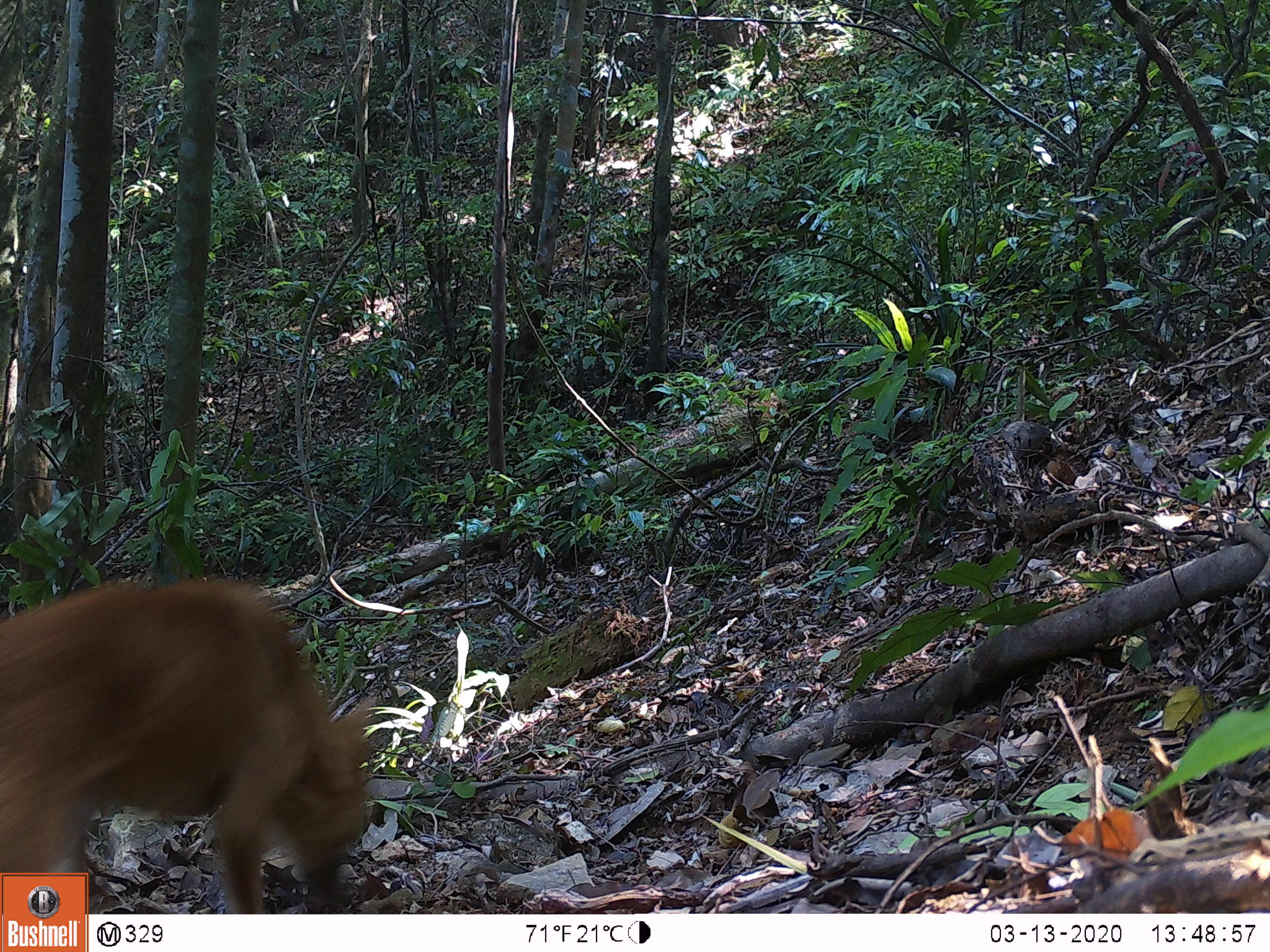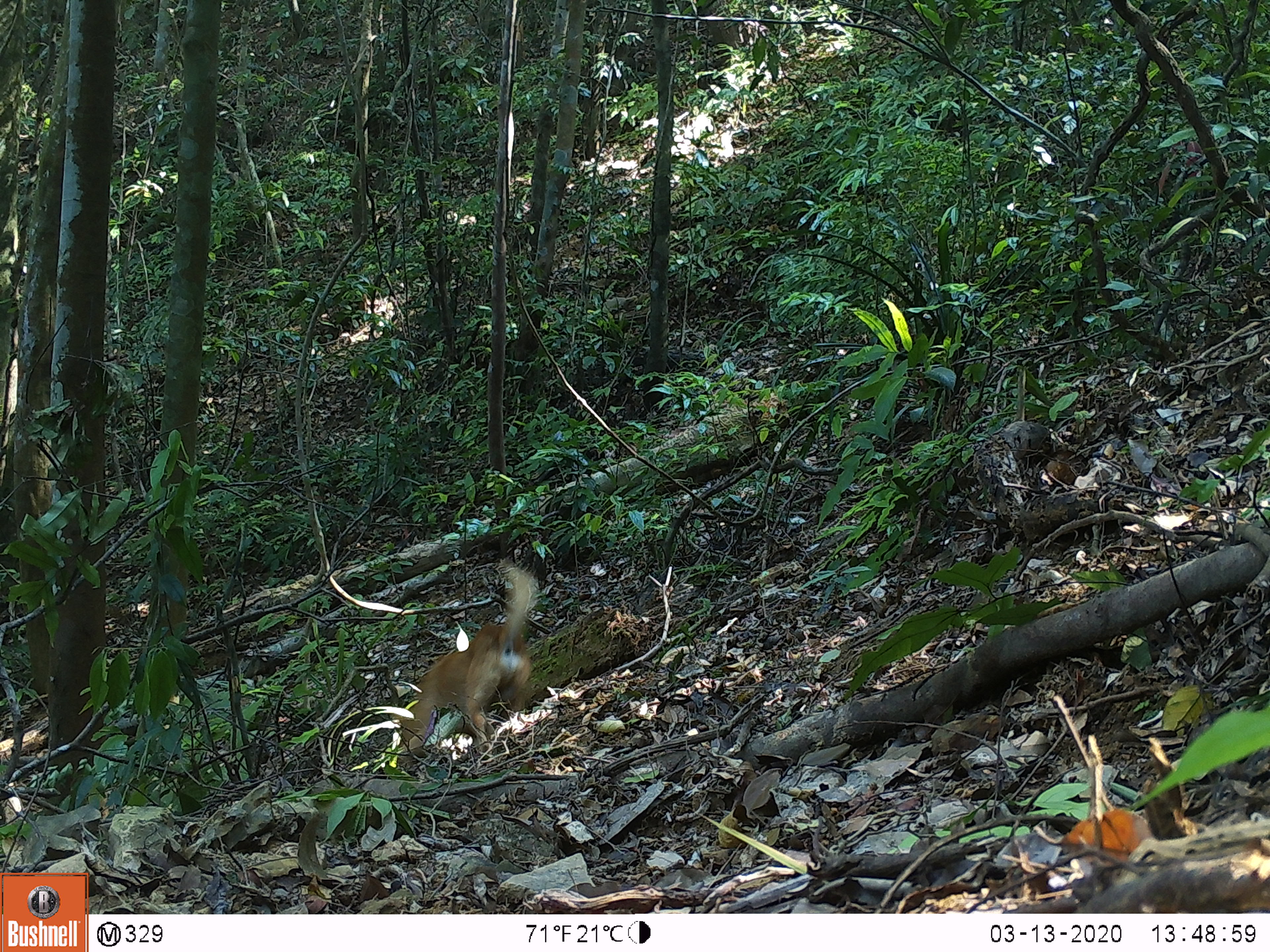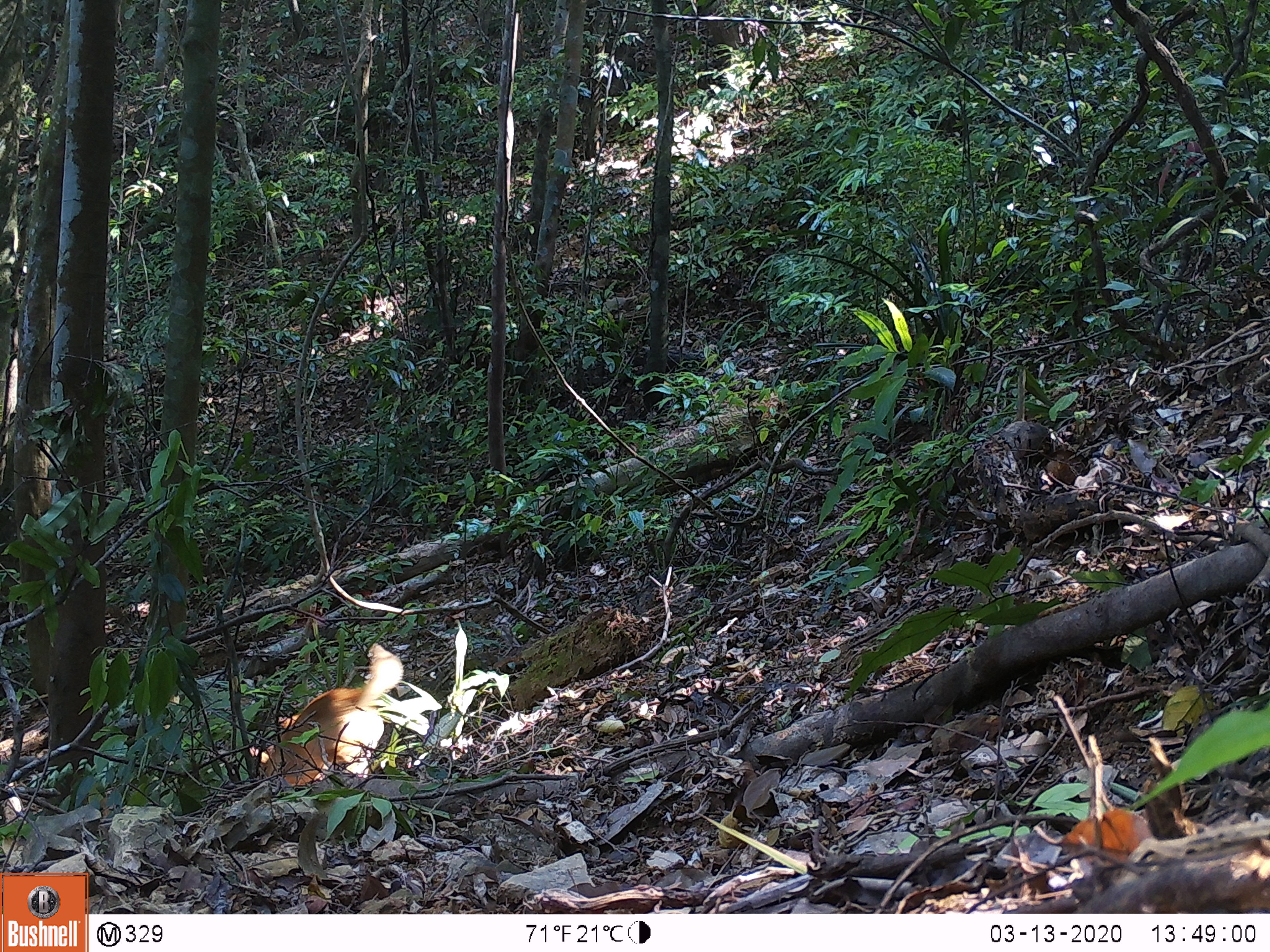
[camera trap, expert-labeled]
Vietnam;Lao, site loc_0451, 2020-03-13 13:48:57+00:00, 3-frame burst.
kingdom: Animalia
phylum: Chordata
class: Mammalia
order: Carnivora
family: Canidae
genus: Canis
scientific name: Canis familiaris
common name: domestic dog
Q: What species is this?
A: Domestic dog (Canis familiaris).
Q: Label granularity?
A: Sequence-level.